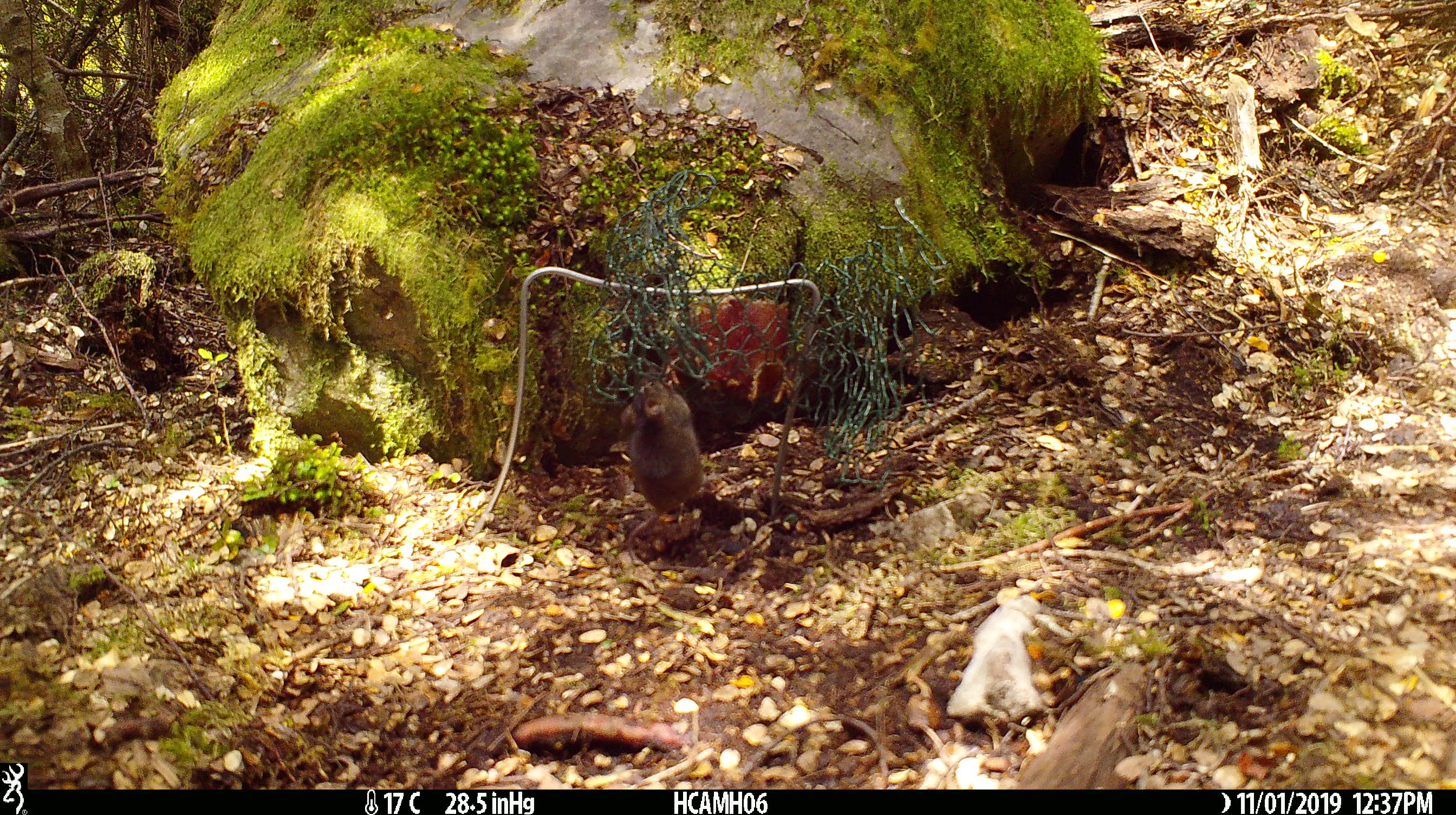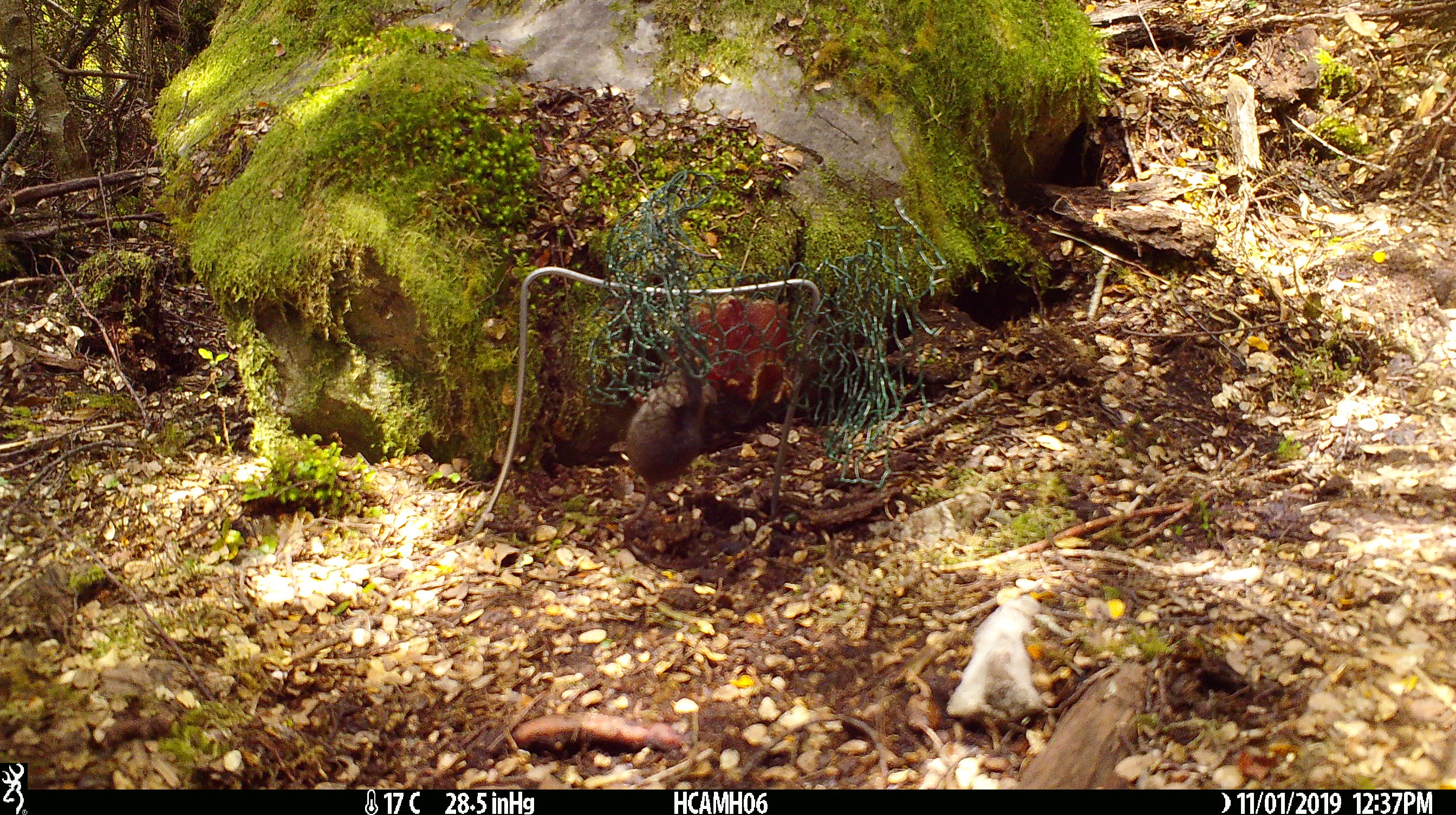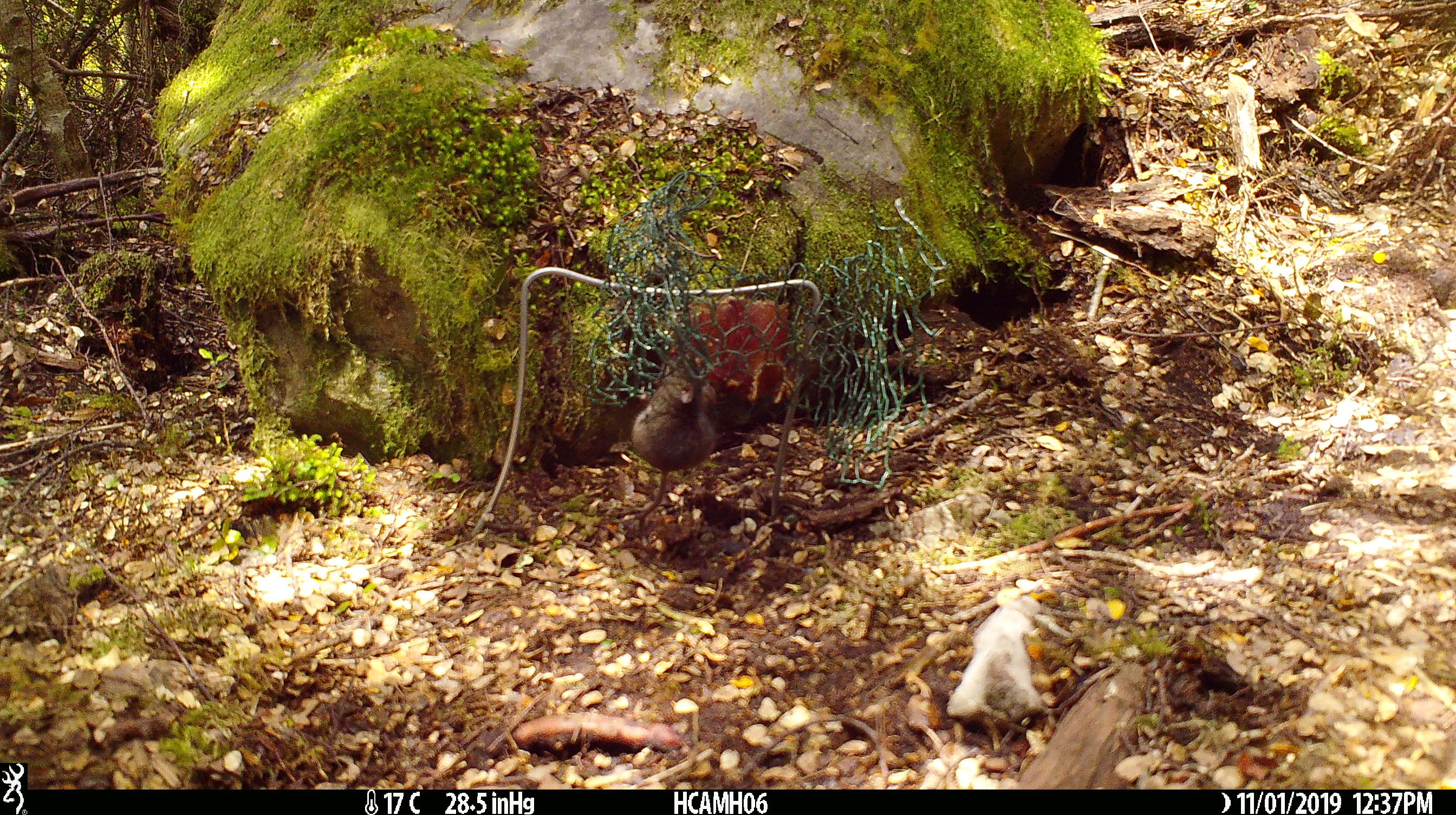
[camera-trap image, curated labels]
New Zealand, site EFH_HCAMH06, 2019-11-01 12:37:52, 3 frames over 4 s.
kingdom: Animalia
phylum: Chordata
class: Mammalia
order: Rodentia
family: Muridae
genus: Mus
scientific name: Mus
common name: mouse